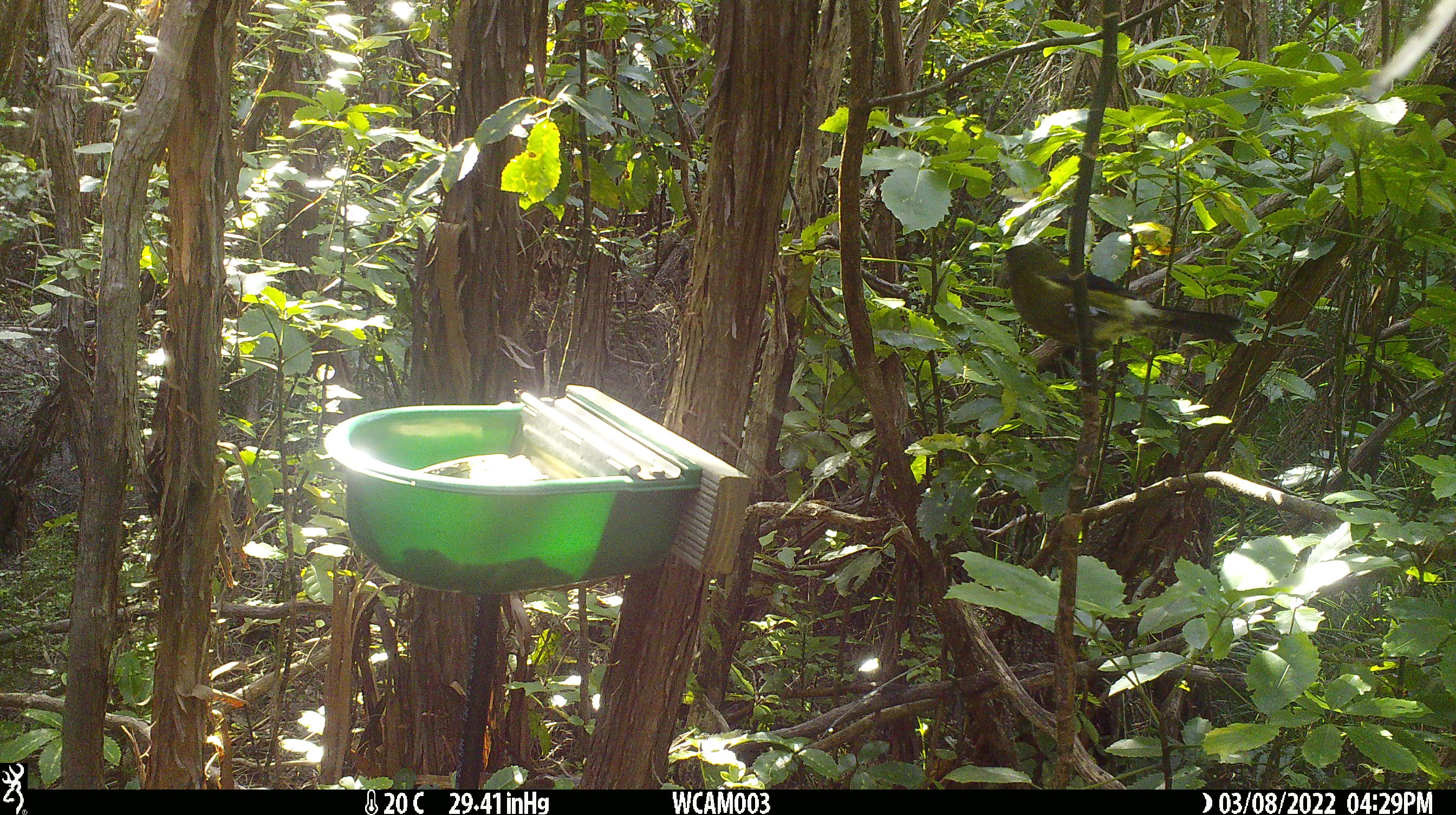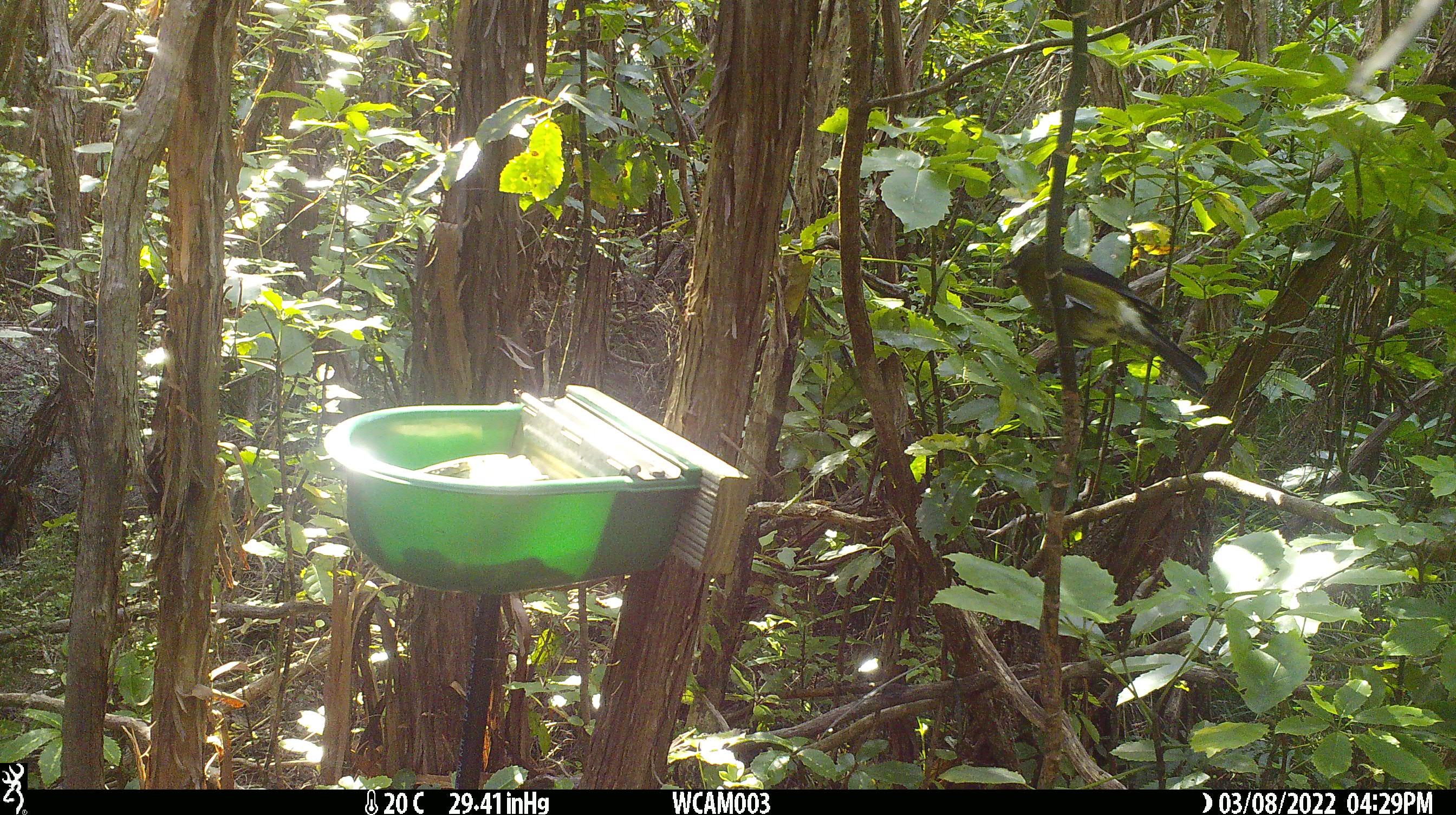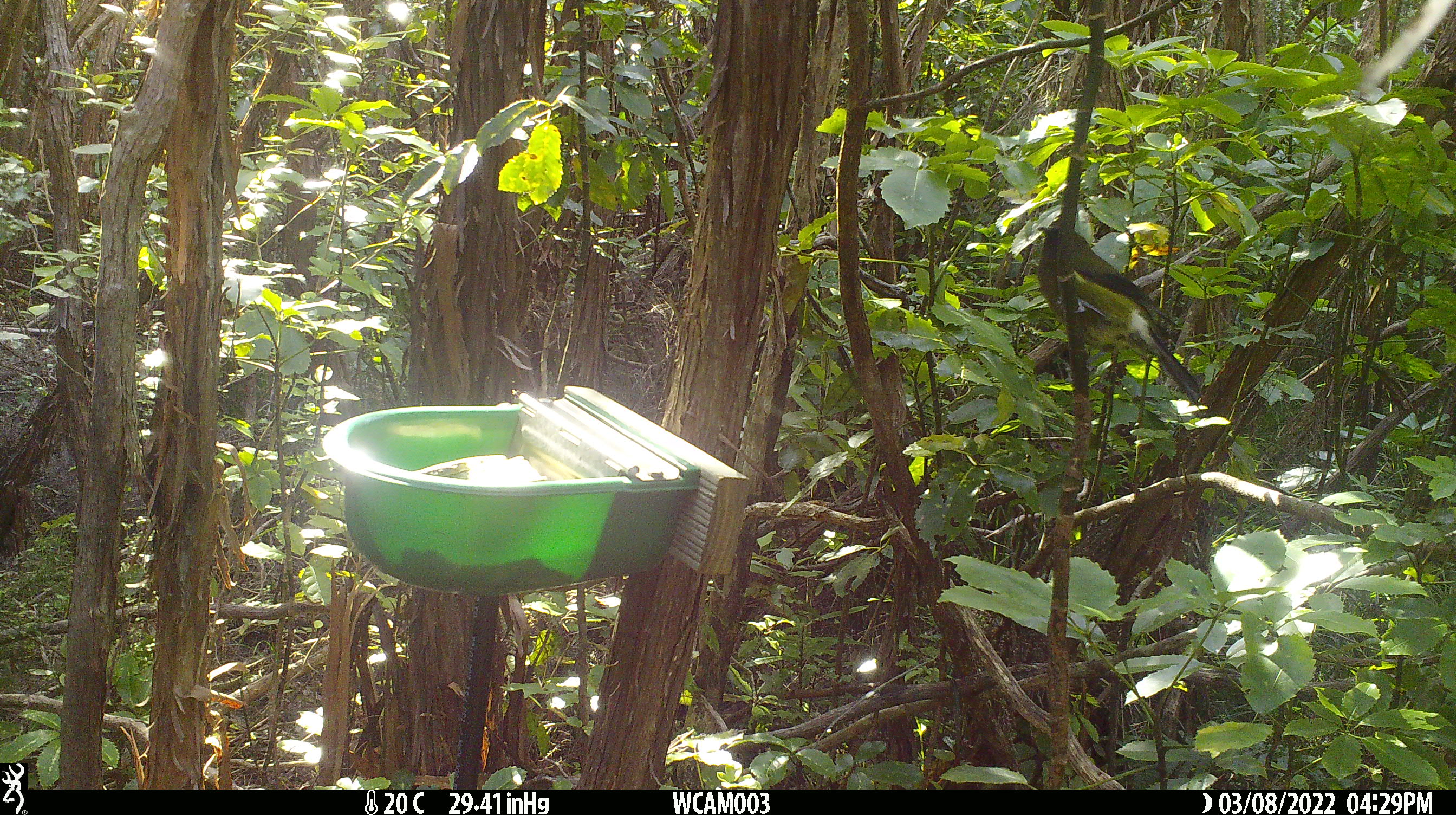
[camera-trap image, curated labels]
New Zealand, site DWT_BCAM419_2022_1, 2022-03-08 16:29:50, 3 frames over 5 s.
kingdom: Animalia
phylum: Chordata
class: Aves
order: Passeriformes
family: Meliphagidae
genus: Anthornis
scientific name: Anthornis melanura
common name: new zealand bellbird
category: bellbird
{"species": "bellbird (new zealand bellbird) (Anthornis melanura)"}